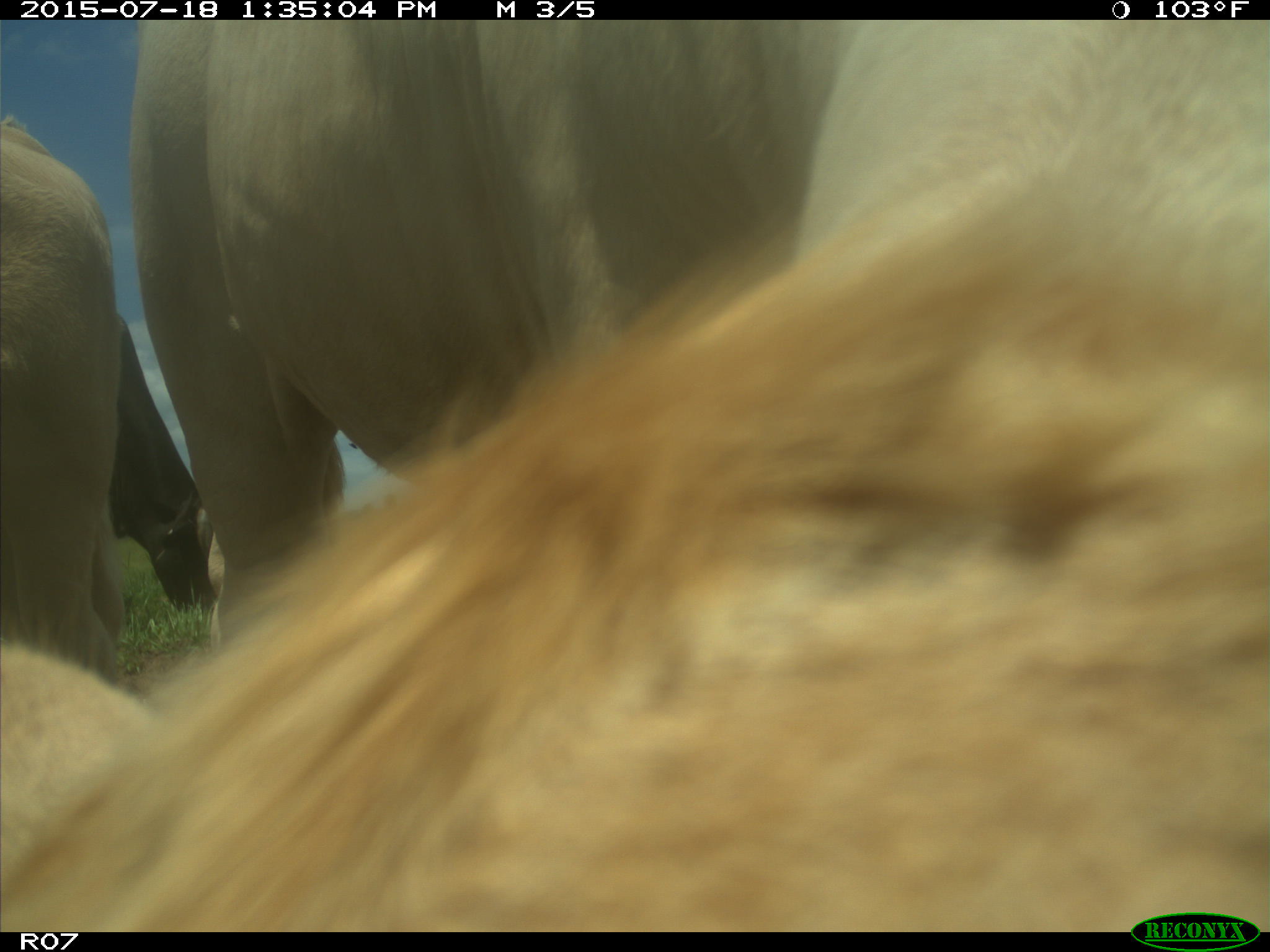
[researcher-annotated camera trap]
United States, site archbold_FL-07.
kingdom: Animalia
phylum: Chordata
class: Mammalia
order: Artiodactyla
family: Bovidae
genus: Bos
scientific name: Bos taurus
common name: domestic cow